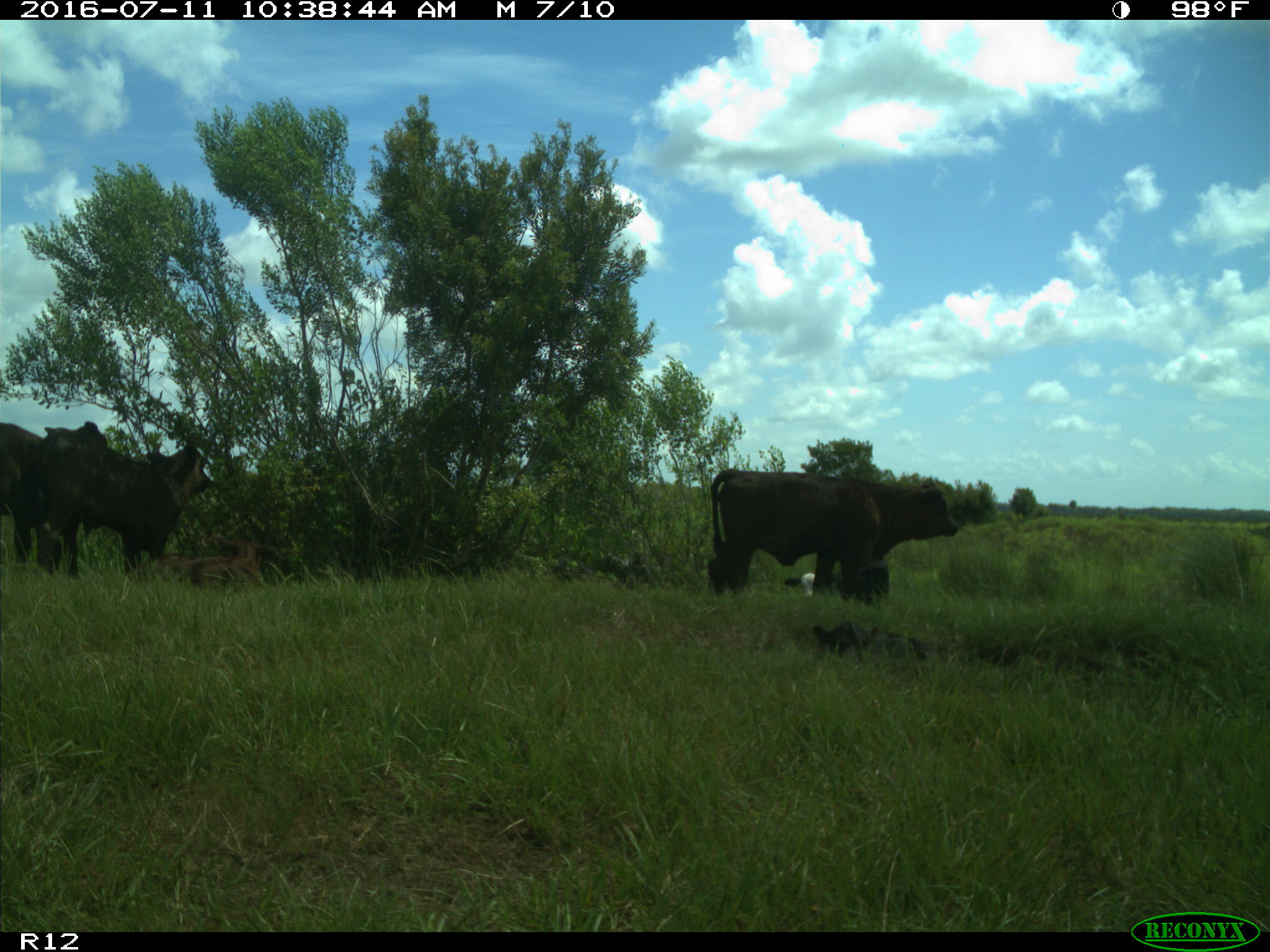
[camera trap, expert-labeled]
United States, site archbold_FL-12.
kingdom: Animalia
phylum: Chordata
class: Mammalia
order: Artiodactyla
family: Bovidae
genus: Bos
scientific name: Bos taurus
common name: domestic cow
Bos taurus (domestic cow).